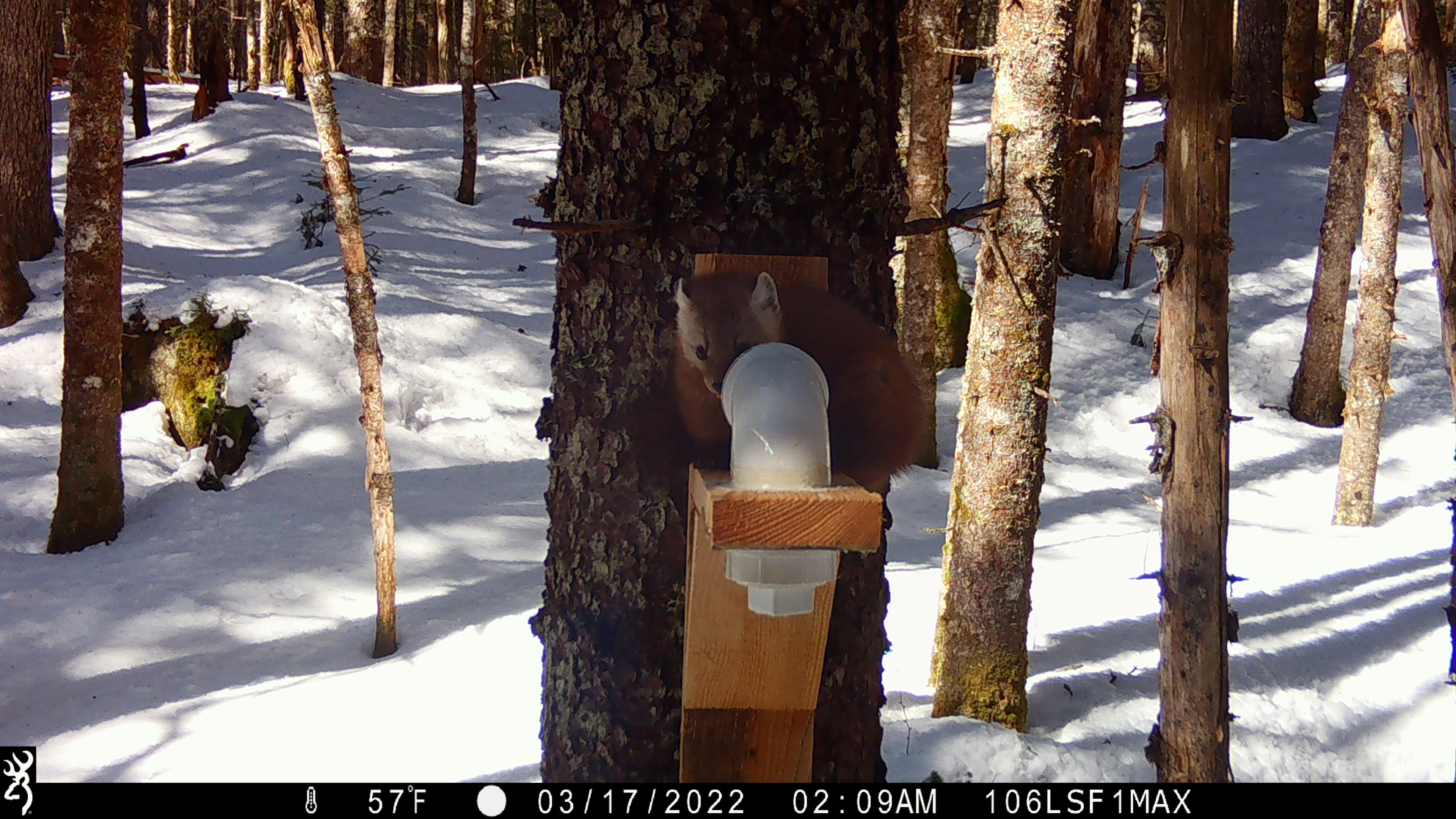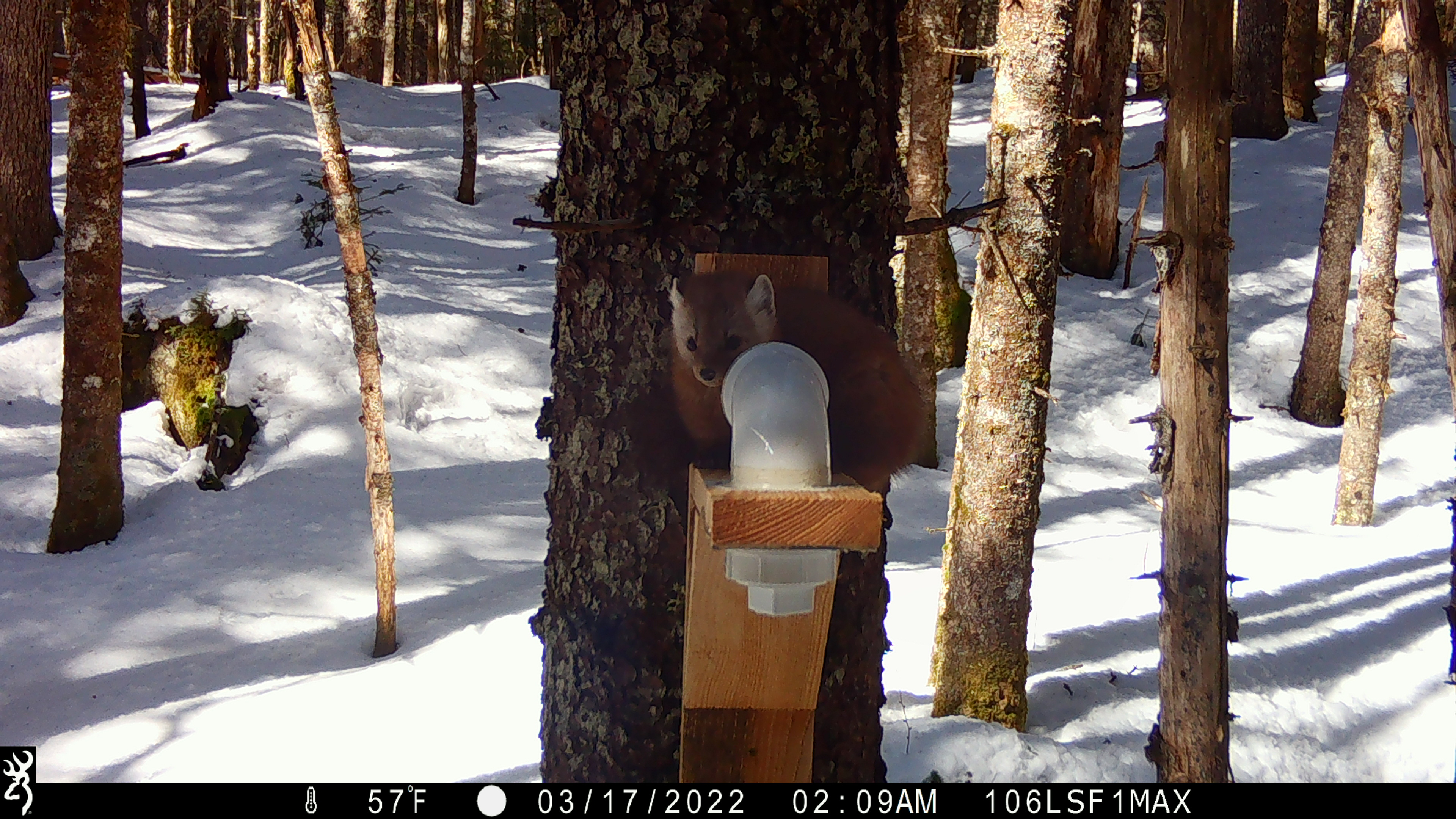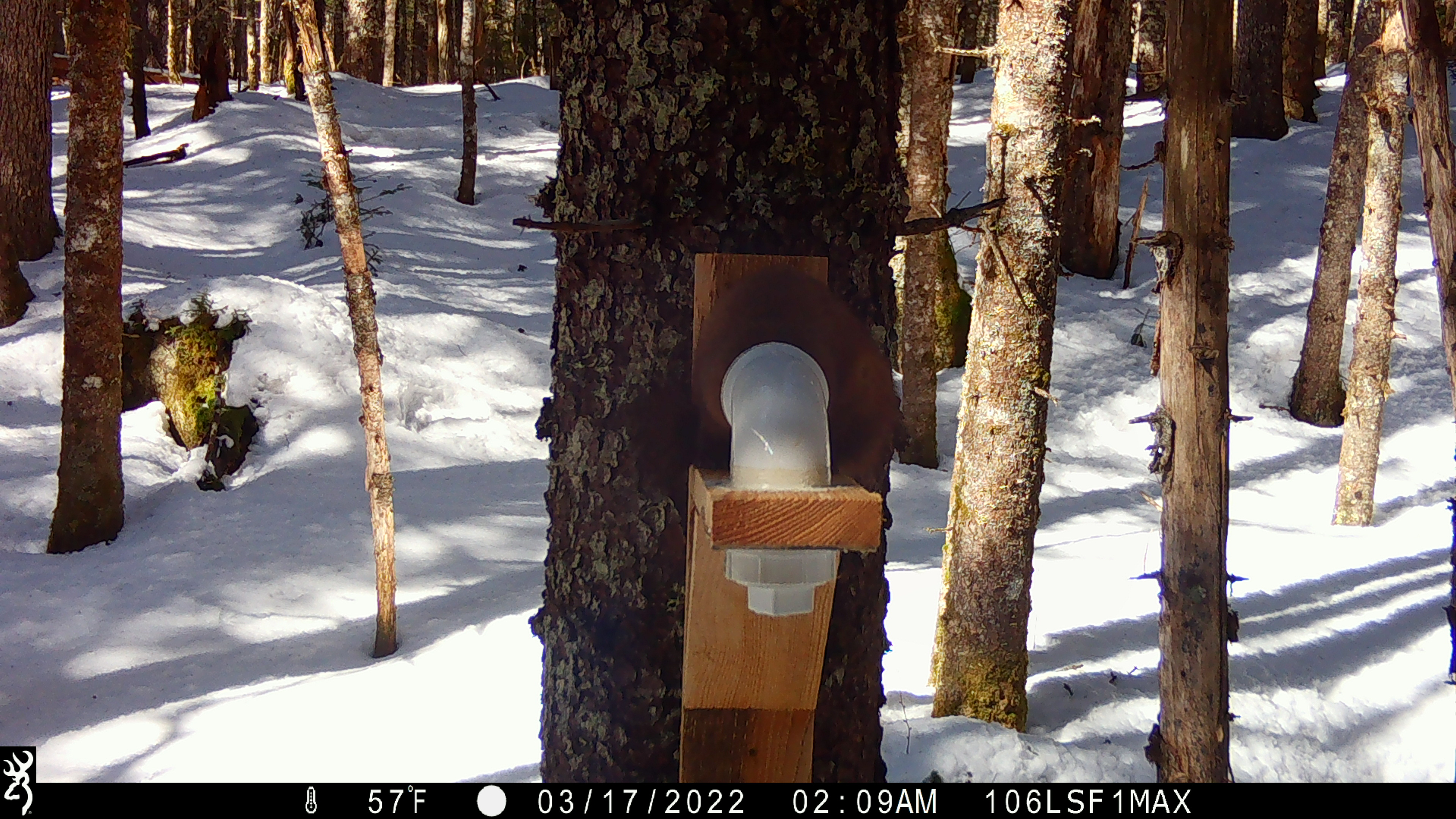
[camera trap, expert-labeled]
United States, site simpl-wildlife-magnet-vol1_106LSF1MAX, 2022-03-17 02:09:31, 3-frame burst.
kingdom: Animalia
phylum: Chordata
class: Mammalia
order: Carnivora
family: Mustelidae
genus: Martes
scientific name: Martes americana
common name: american marten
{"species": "american marten (Martes americana)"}